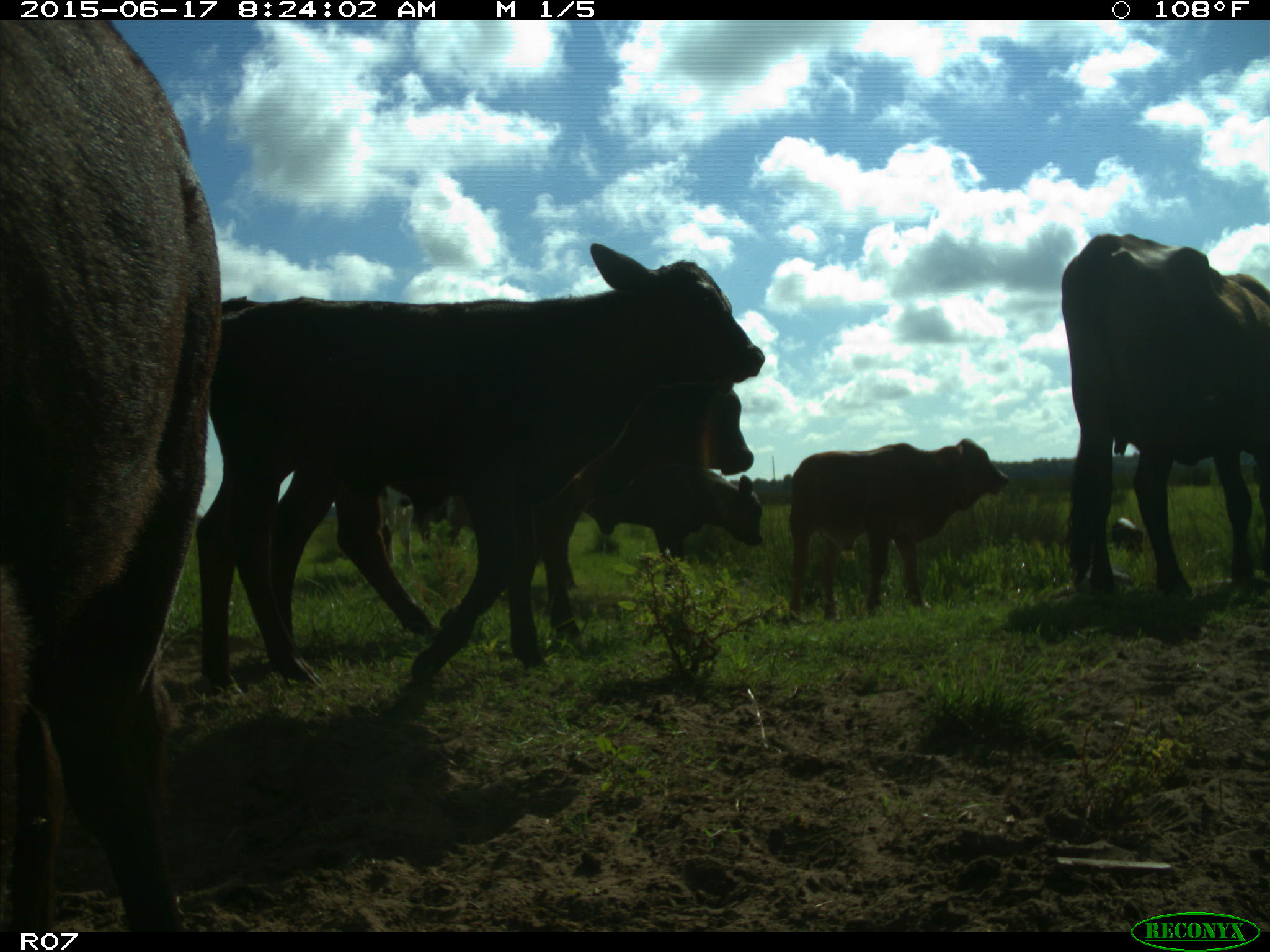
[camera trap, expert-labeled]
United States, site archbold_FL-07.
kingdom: Animalia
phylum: Chordata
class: Mammalia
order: Artiodactyla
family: Bovidae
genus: Bos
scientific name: Bos taurus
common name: domestic cow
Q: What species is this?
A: Bos taurus (domestic cow).